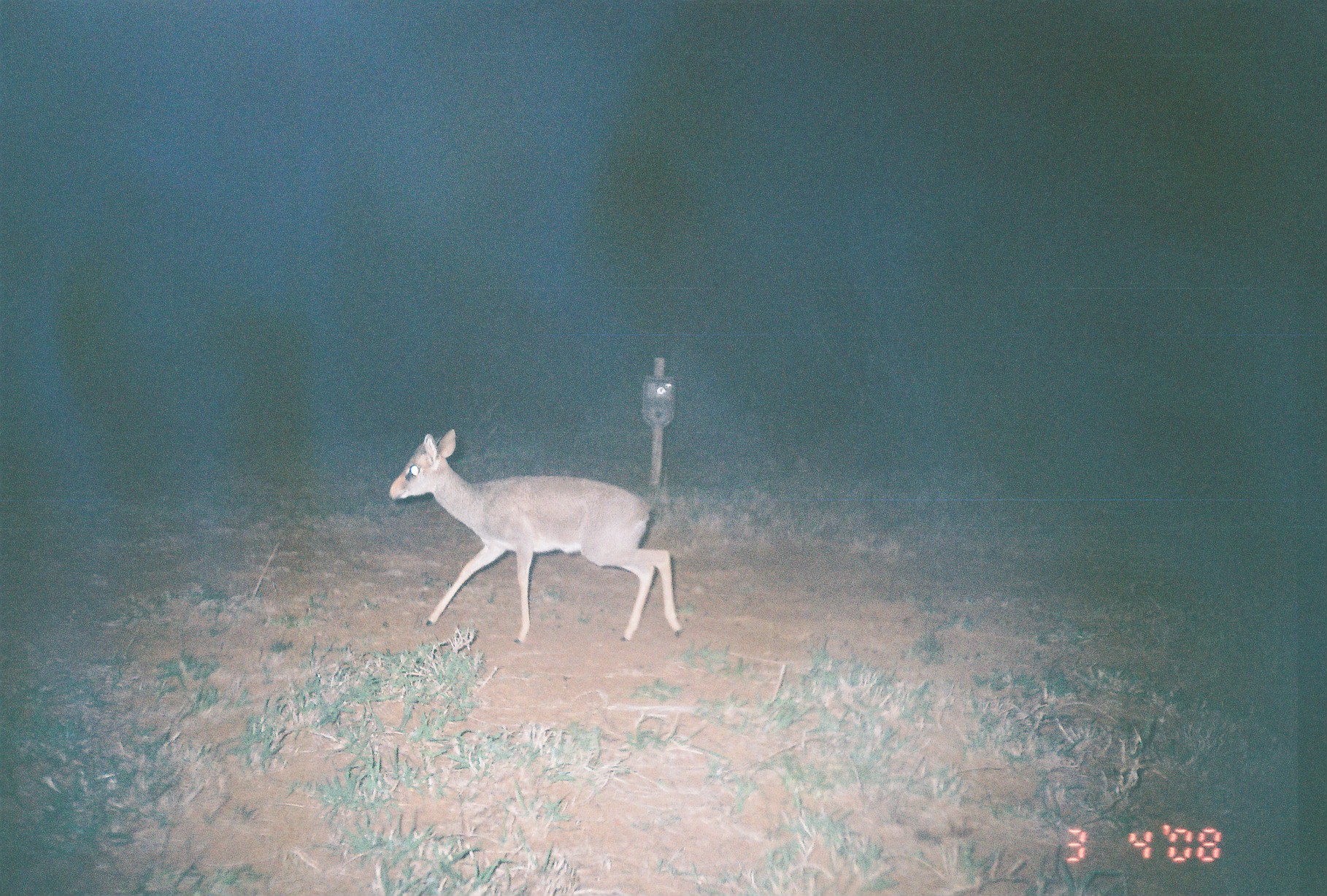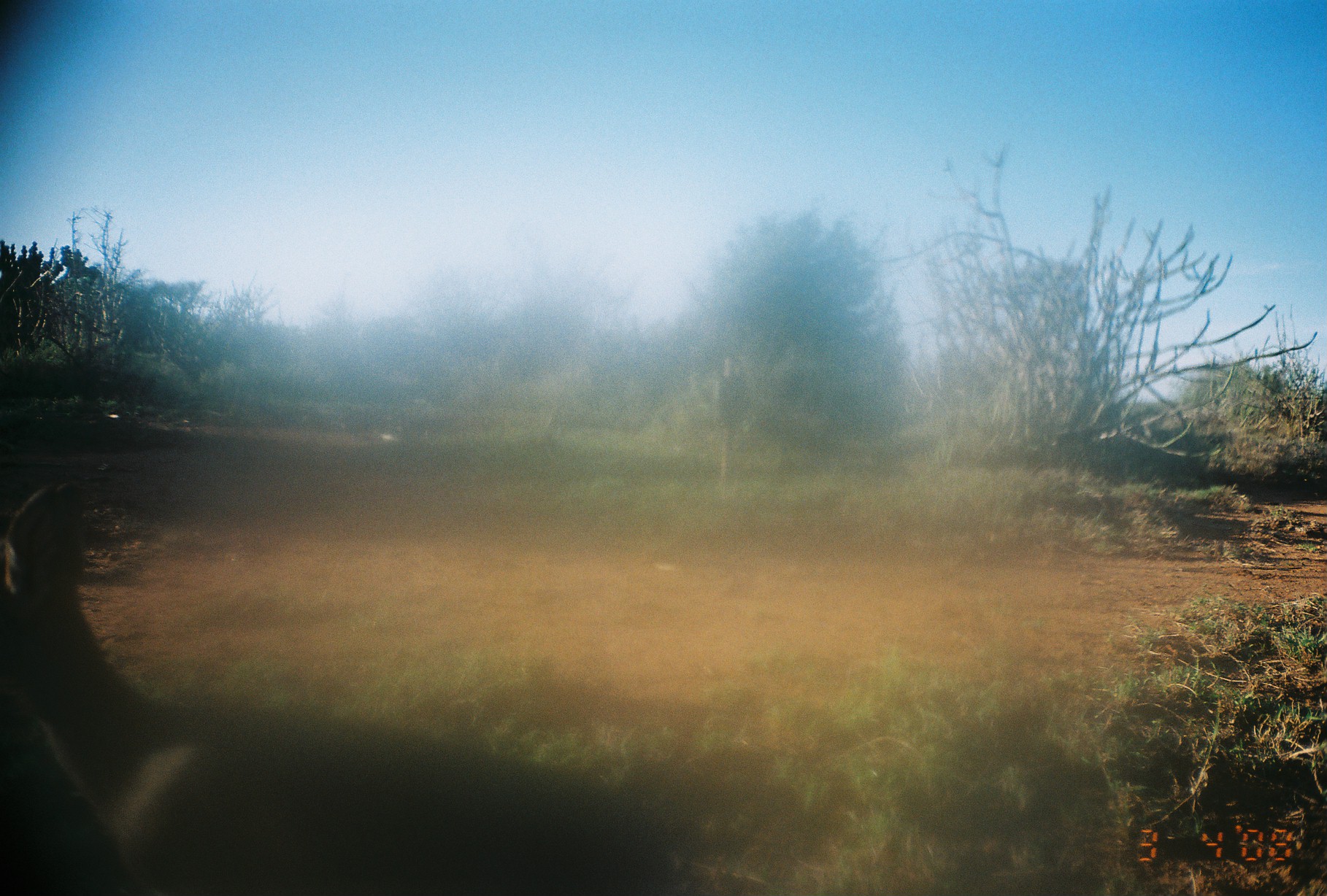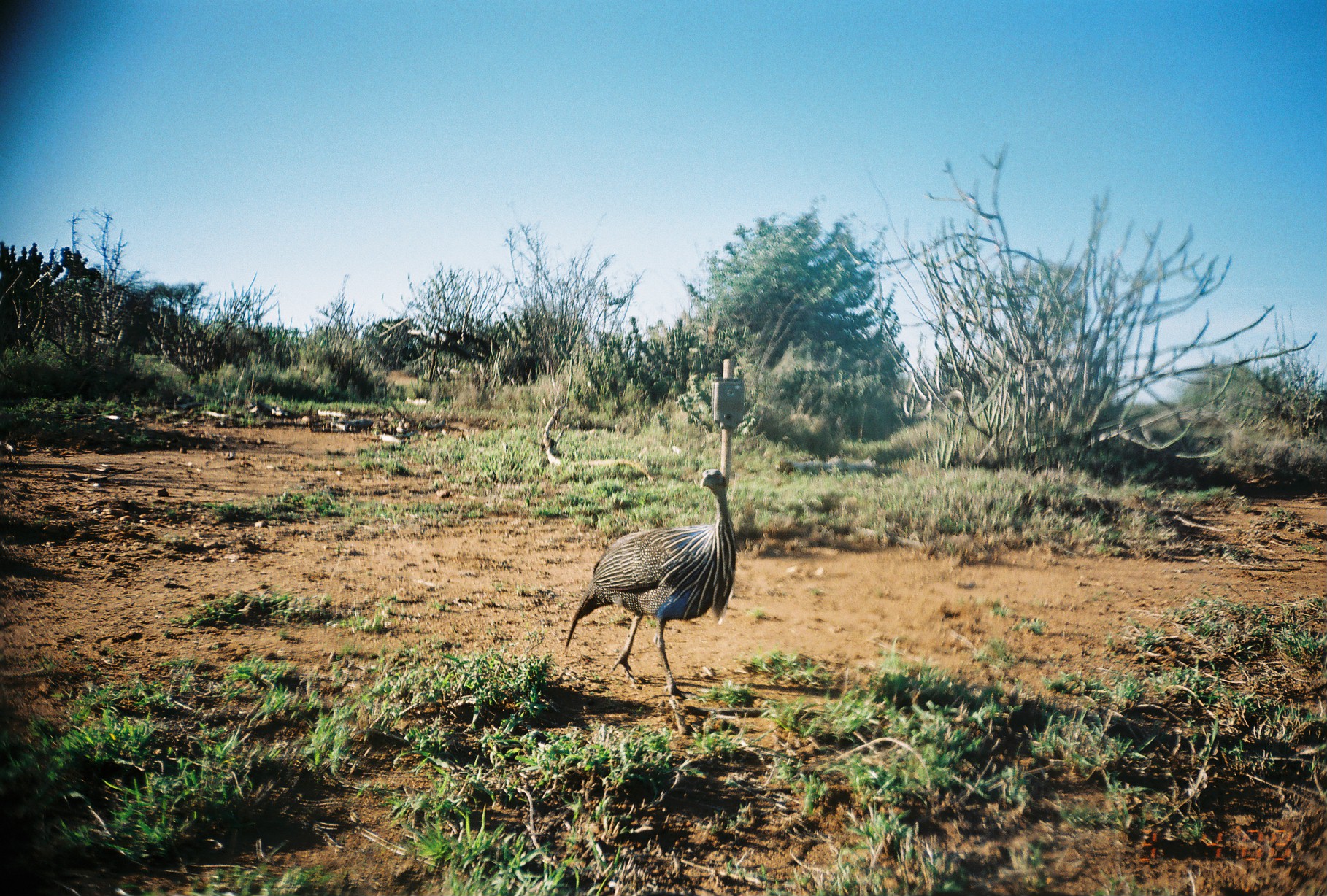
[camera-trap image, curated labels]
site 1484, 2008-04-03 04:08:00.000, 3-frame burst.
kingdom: Animalia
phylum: Chordata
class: Mammalia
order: Artiodactyla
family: Bovidae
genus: Madoqua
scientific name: Madoqua guentheri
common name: günther's dik-dik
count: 1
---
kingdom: Animalia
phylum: Chordata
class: Aves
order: Galliformes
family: Numididae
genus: Acryllium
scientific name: Acryllium vulturinum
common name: vulturine guineafowl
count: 1